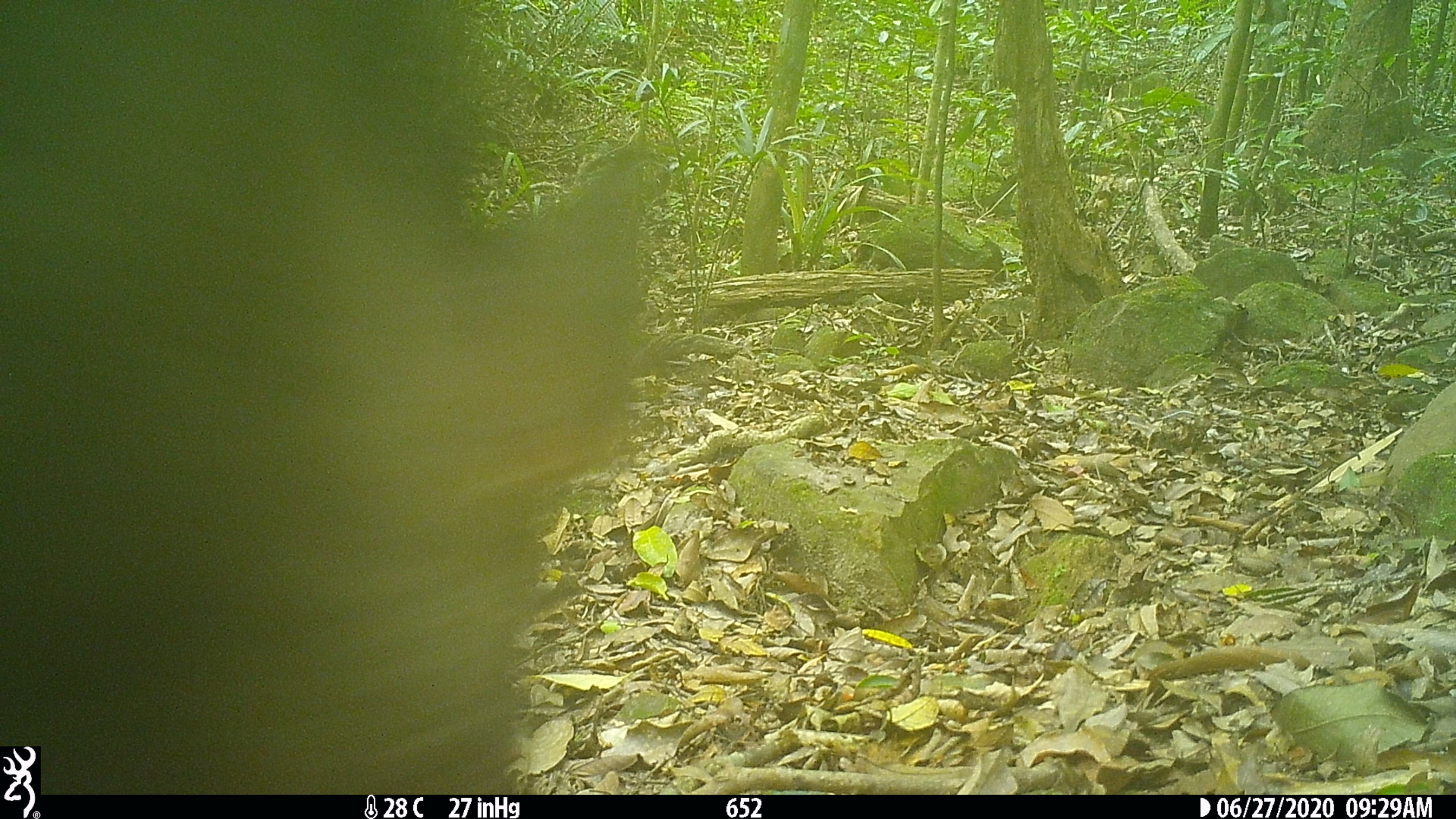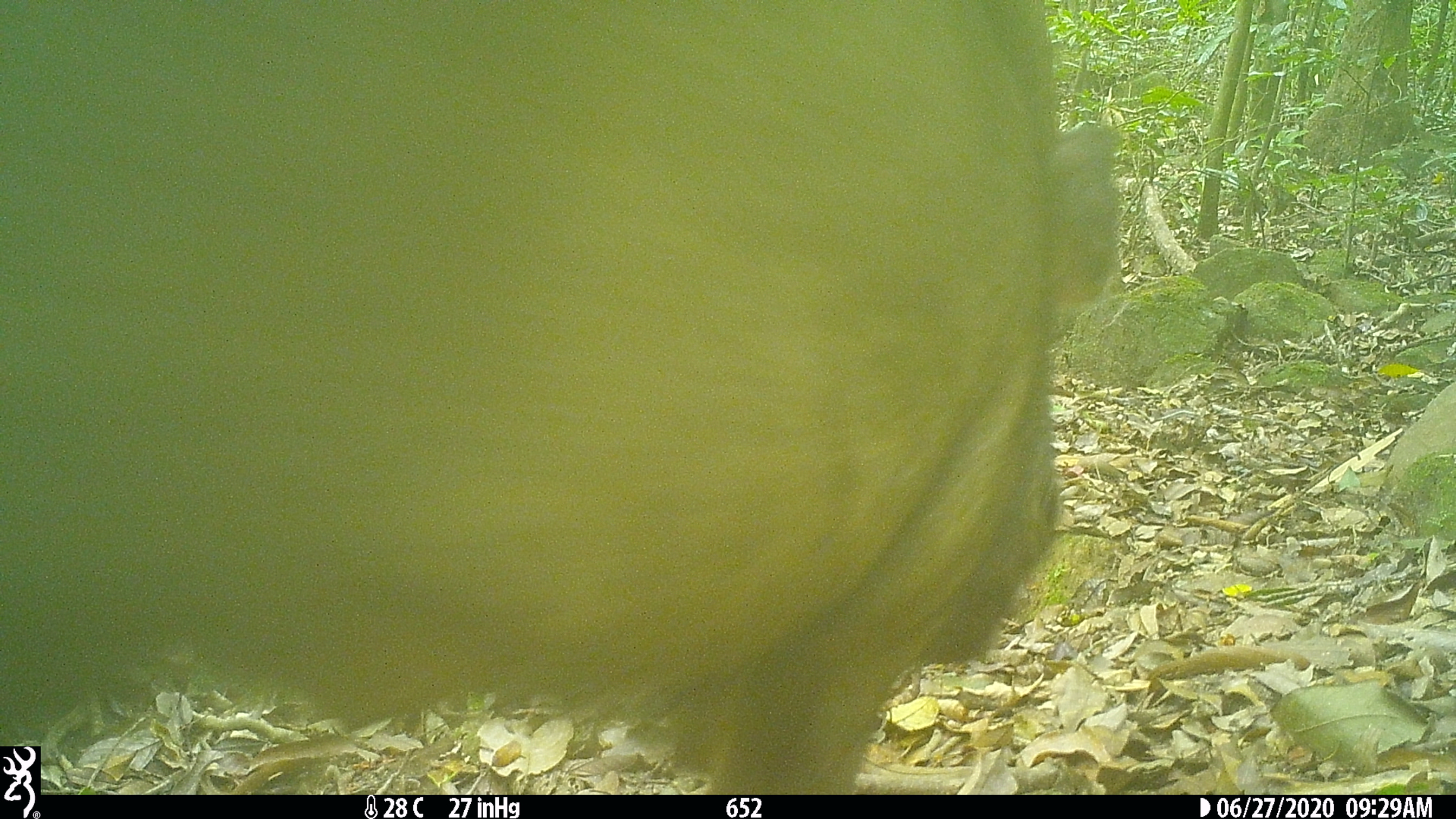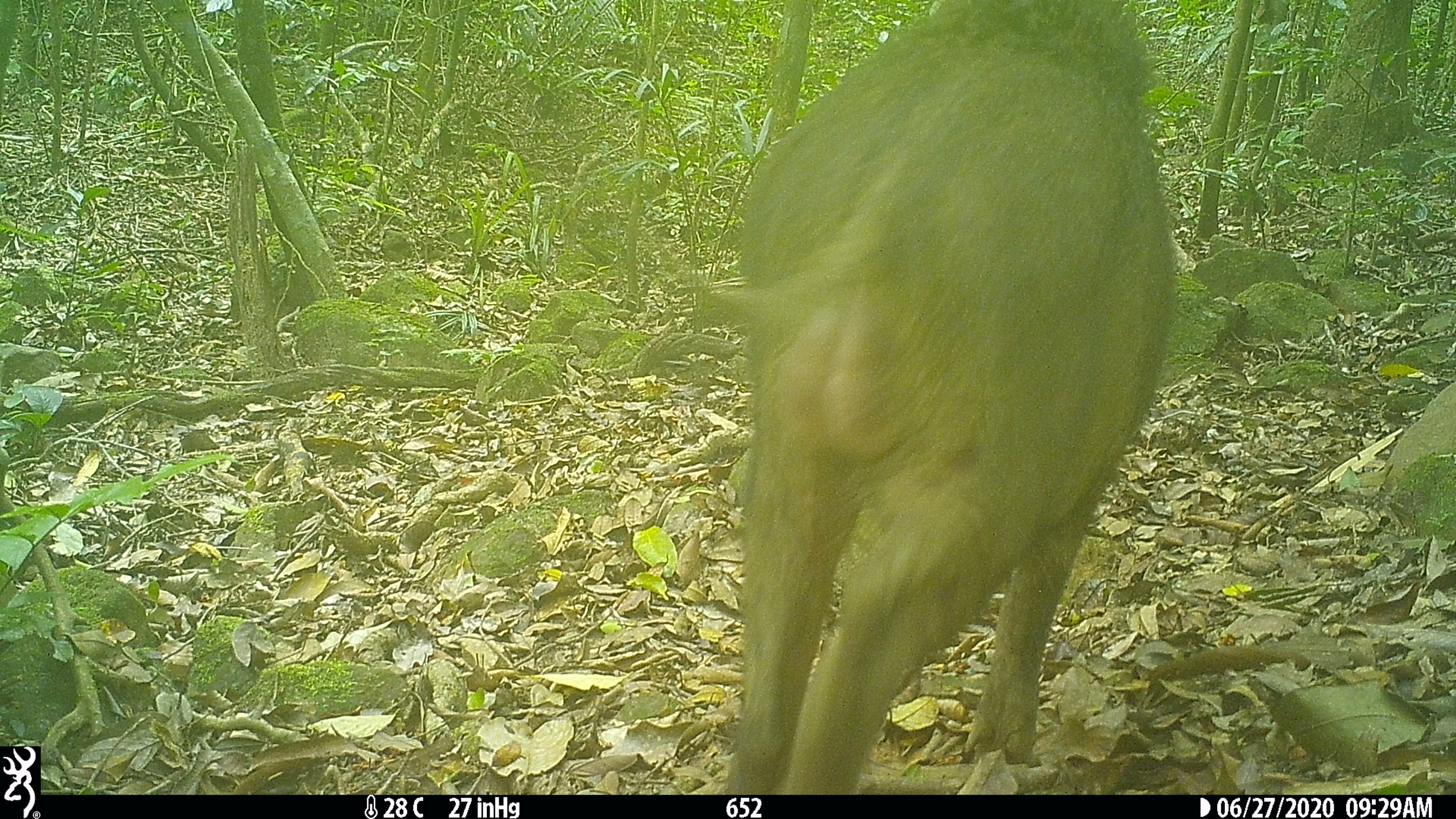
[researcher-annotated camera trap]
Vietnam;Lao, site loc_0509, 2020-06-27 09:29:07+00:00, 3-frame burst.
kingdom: Animalia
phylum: Chordata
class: Mammalia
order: Artiodactyla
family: Suidae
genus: Sus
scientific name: Sus scrofa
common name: eurasian wild pig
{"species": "eurasian wild pig (Sus scrofa)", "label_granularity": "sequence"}